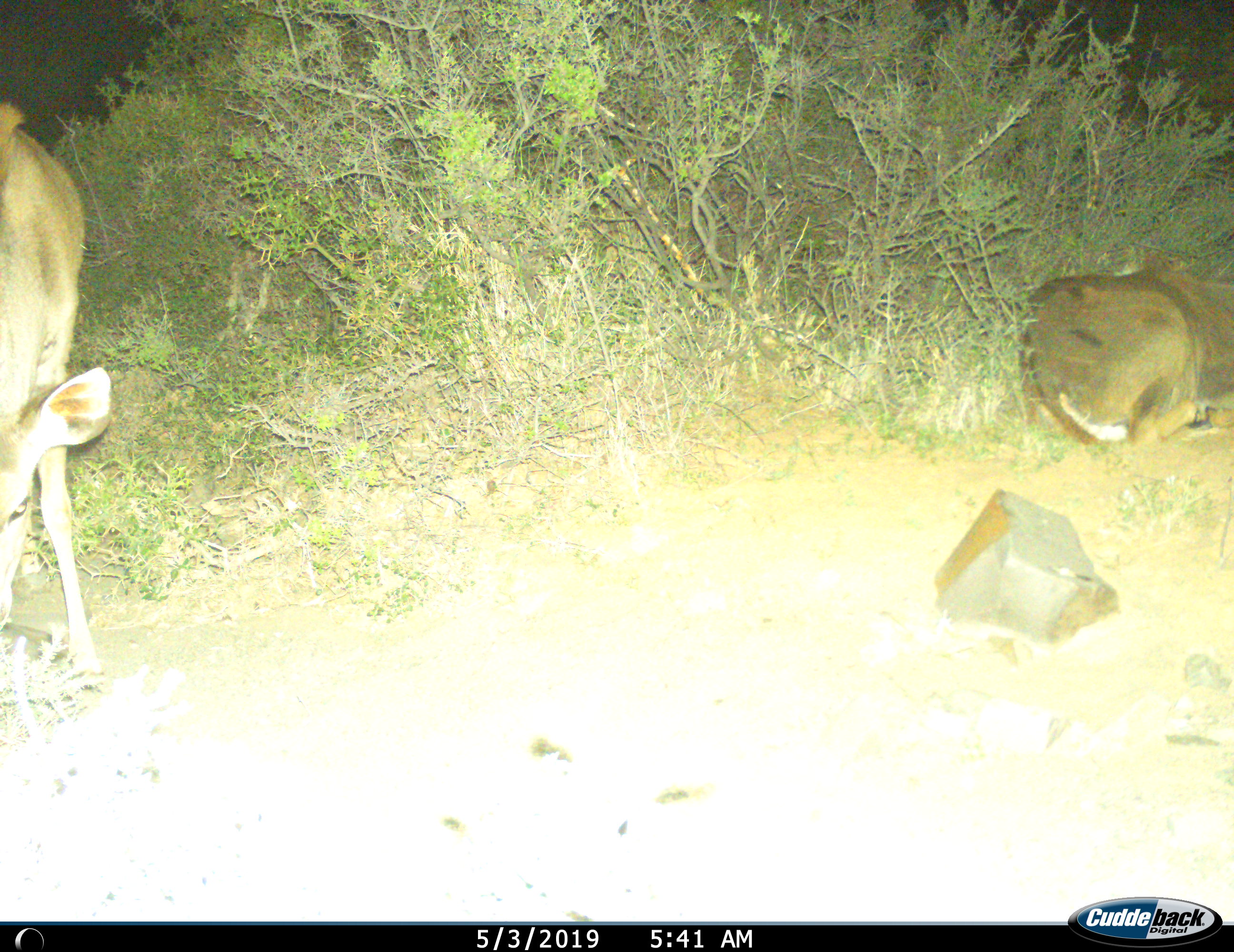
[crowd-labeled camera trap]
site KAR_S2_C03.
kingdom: Animalia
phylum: Chordata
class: Mammalia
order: Artiodactyla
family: Bovidae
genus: Tragelaphus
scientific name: Tragelaphus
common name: kudu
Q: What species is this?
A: Kudu (Tragelaphus).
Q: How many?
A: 2.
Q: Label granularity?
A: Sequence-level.